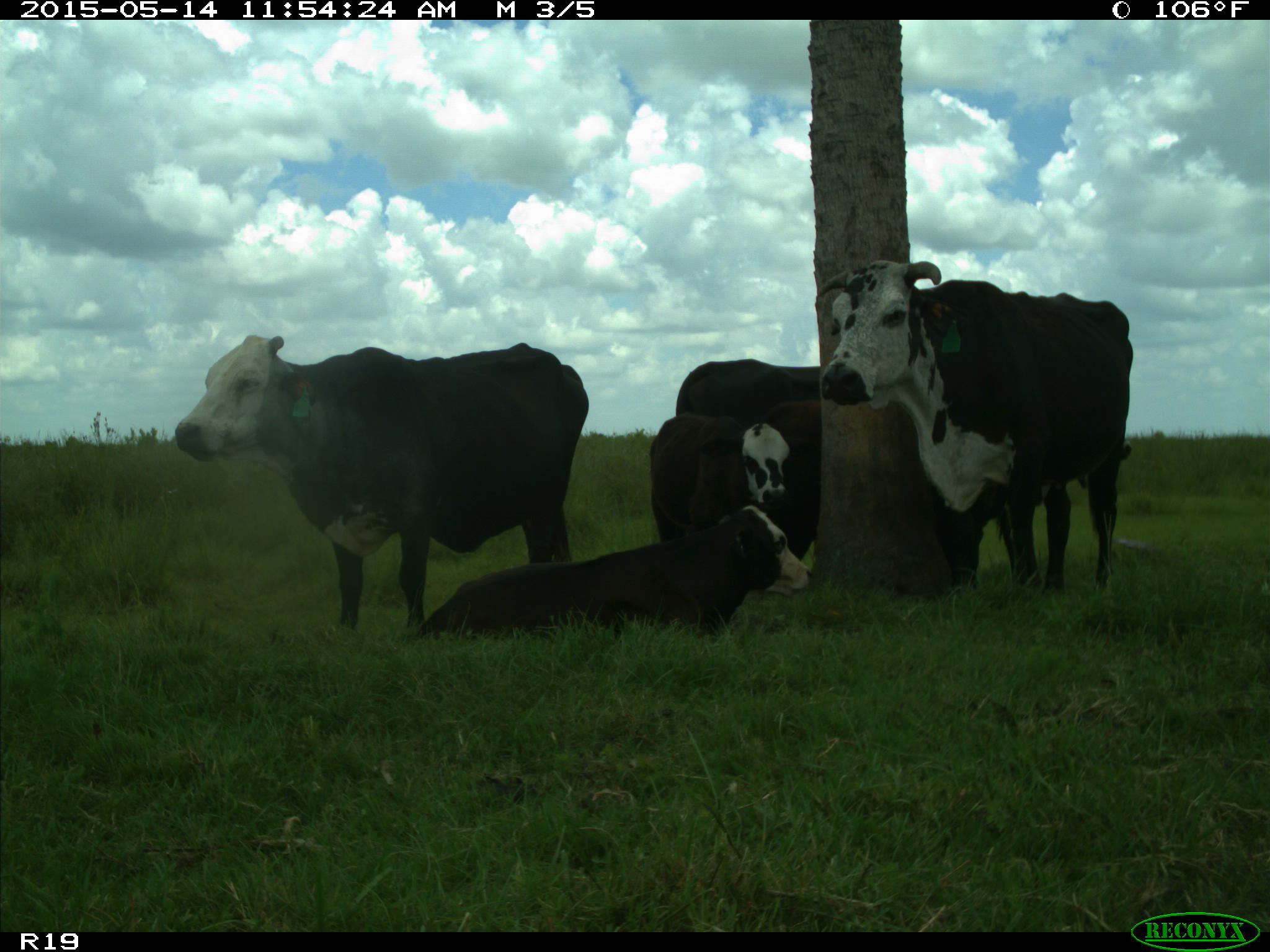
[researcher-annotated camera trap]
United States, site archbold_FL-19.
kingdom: Animalia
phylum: Chordata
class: Mammalia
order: Artiodactyla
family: Bovidae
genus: Bos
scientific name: Bos taurus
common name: domestic cow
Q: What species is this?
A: Bos taurus (domestic cow).